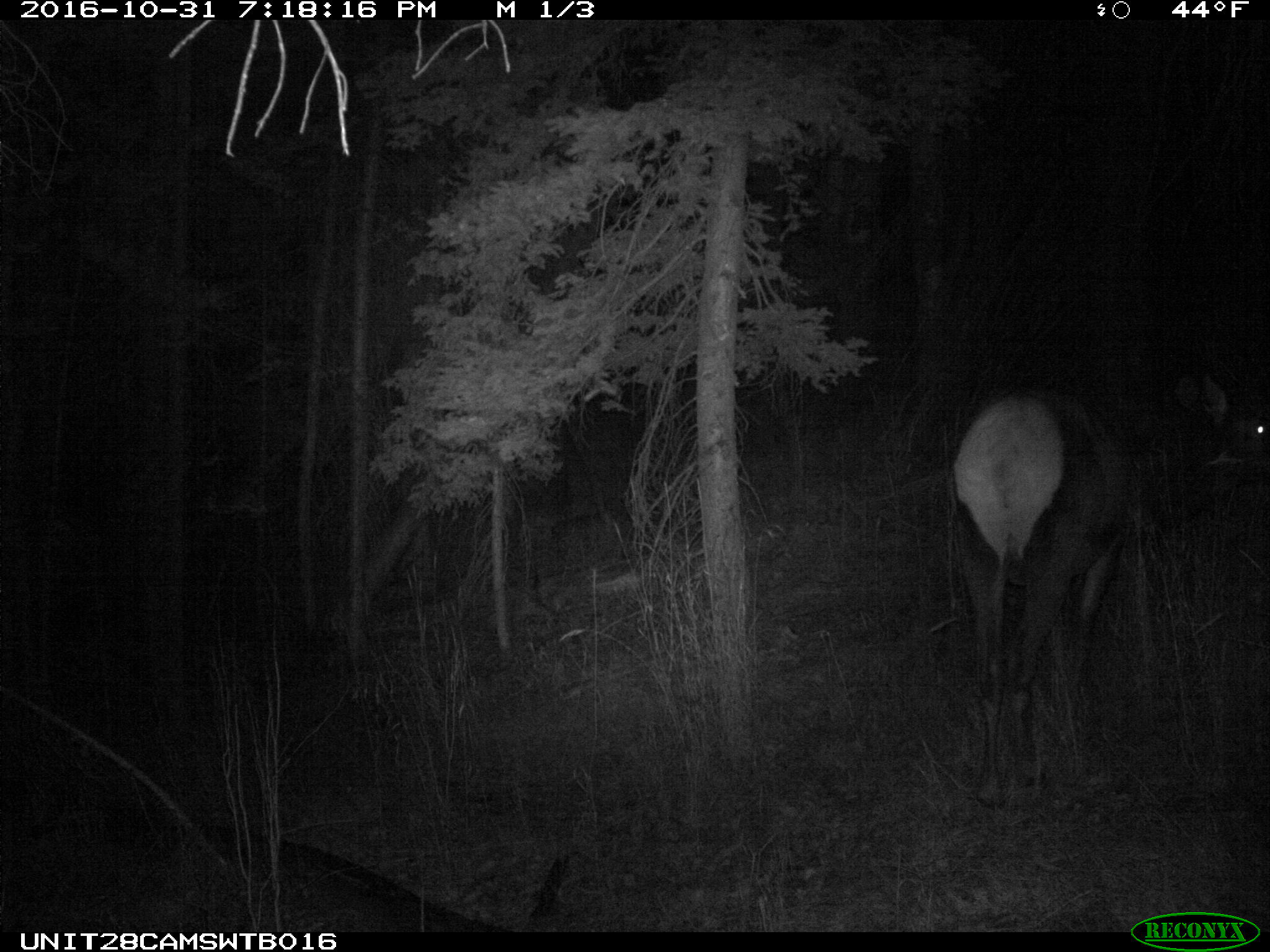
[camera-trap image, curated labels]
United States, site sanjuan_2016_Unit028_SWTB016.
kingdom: Animalia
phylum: Chordata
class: Mammalia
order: Artiodactyla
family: Cervidae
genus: Cervus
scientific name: Cervus elaphus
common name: red deer